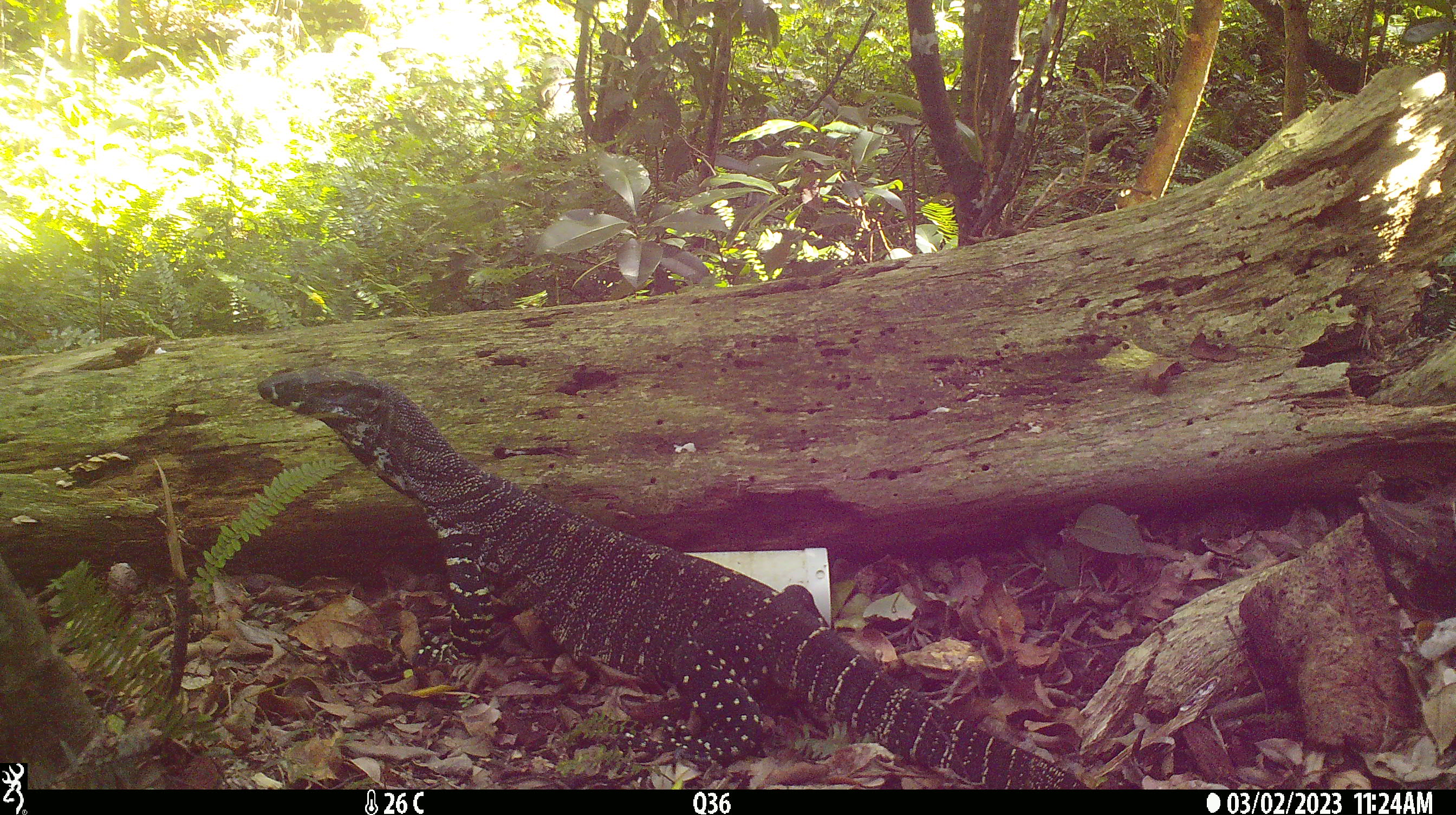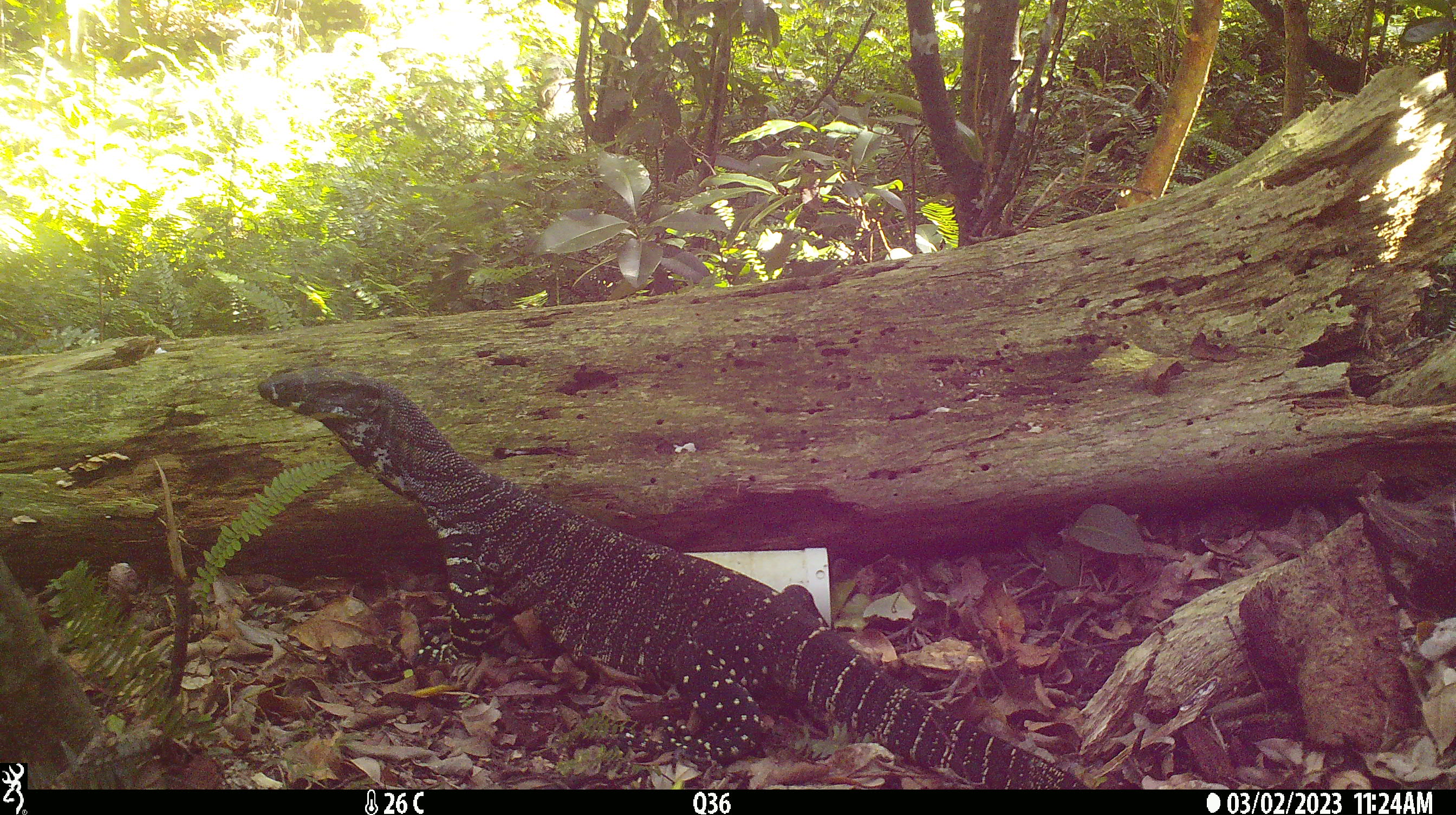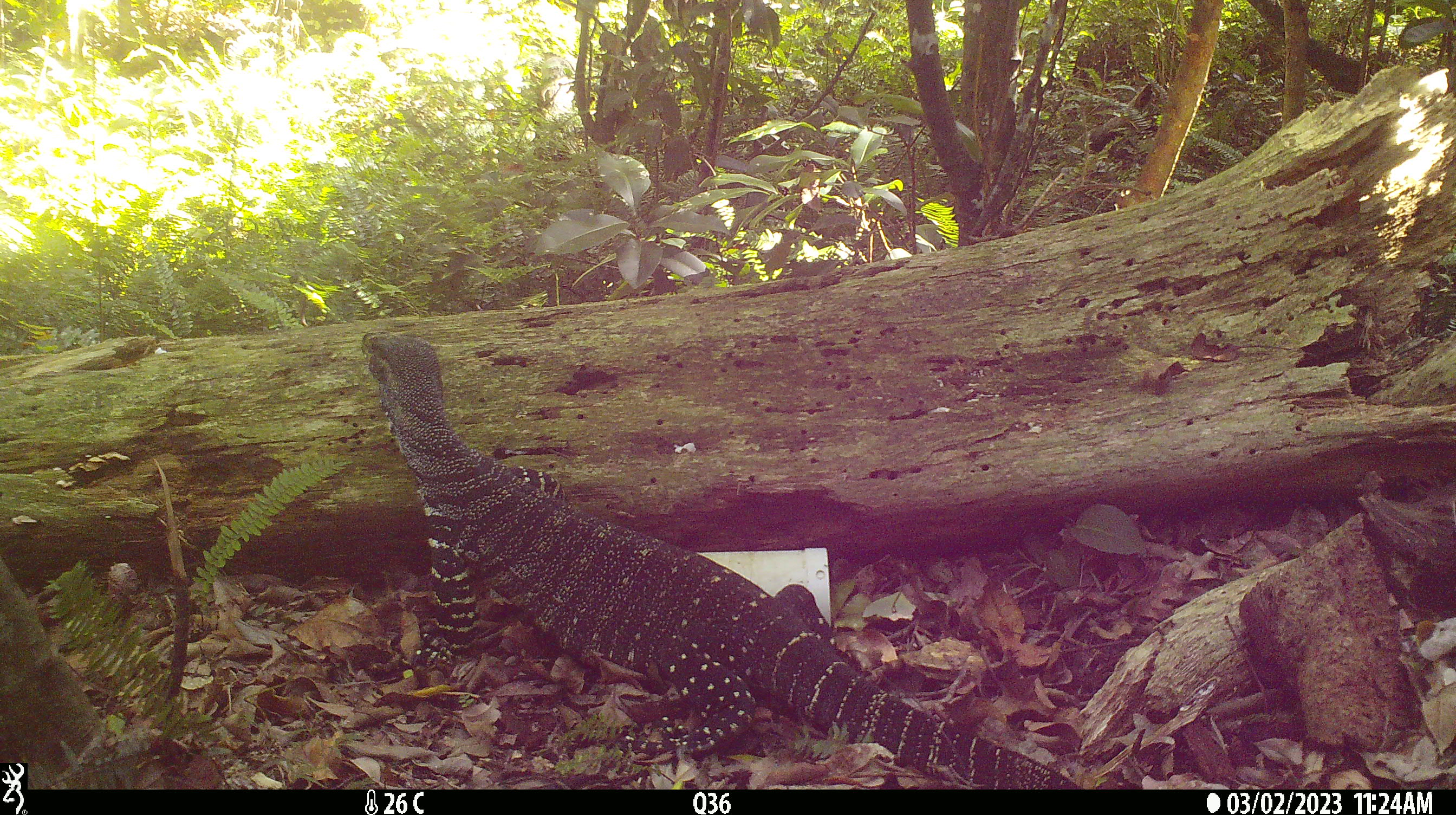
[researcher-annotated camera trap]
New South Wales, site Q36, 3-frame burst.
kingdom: Animalia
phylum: Chordata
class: Reptilia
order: Squamata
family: Varanidae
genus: Varanus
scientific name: Varanus varius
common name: lace monitor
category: goanna